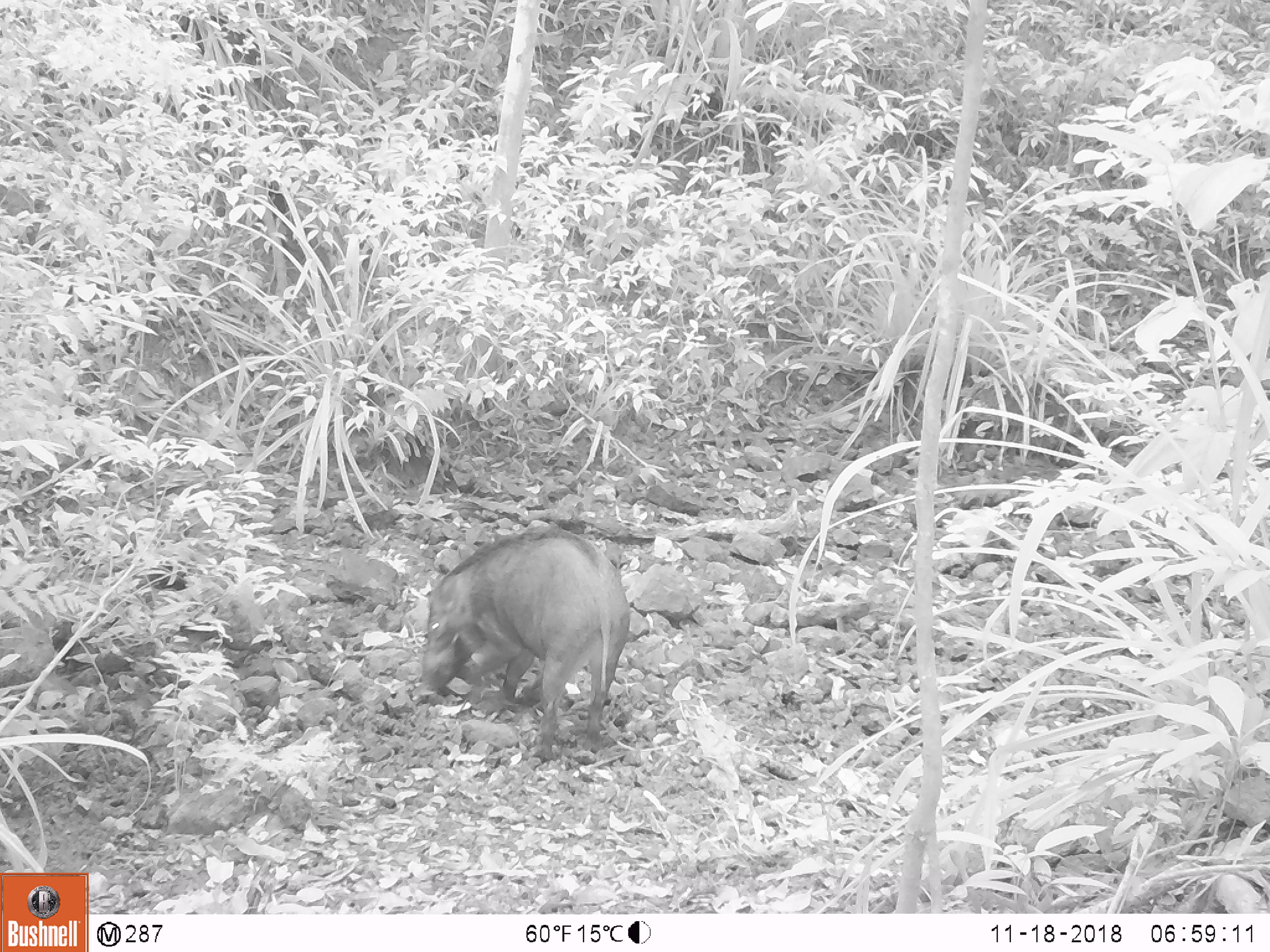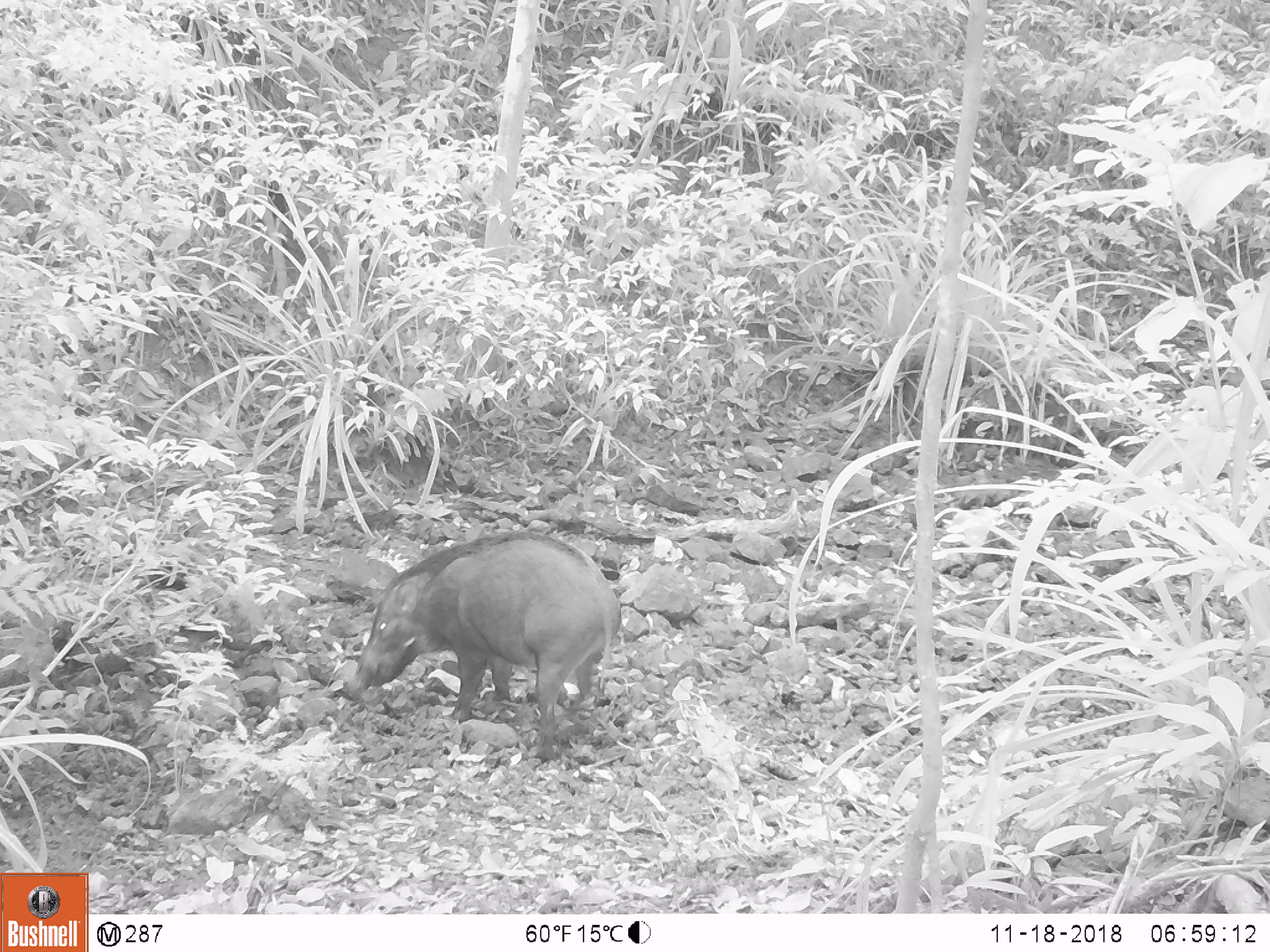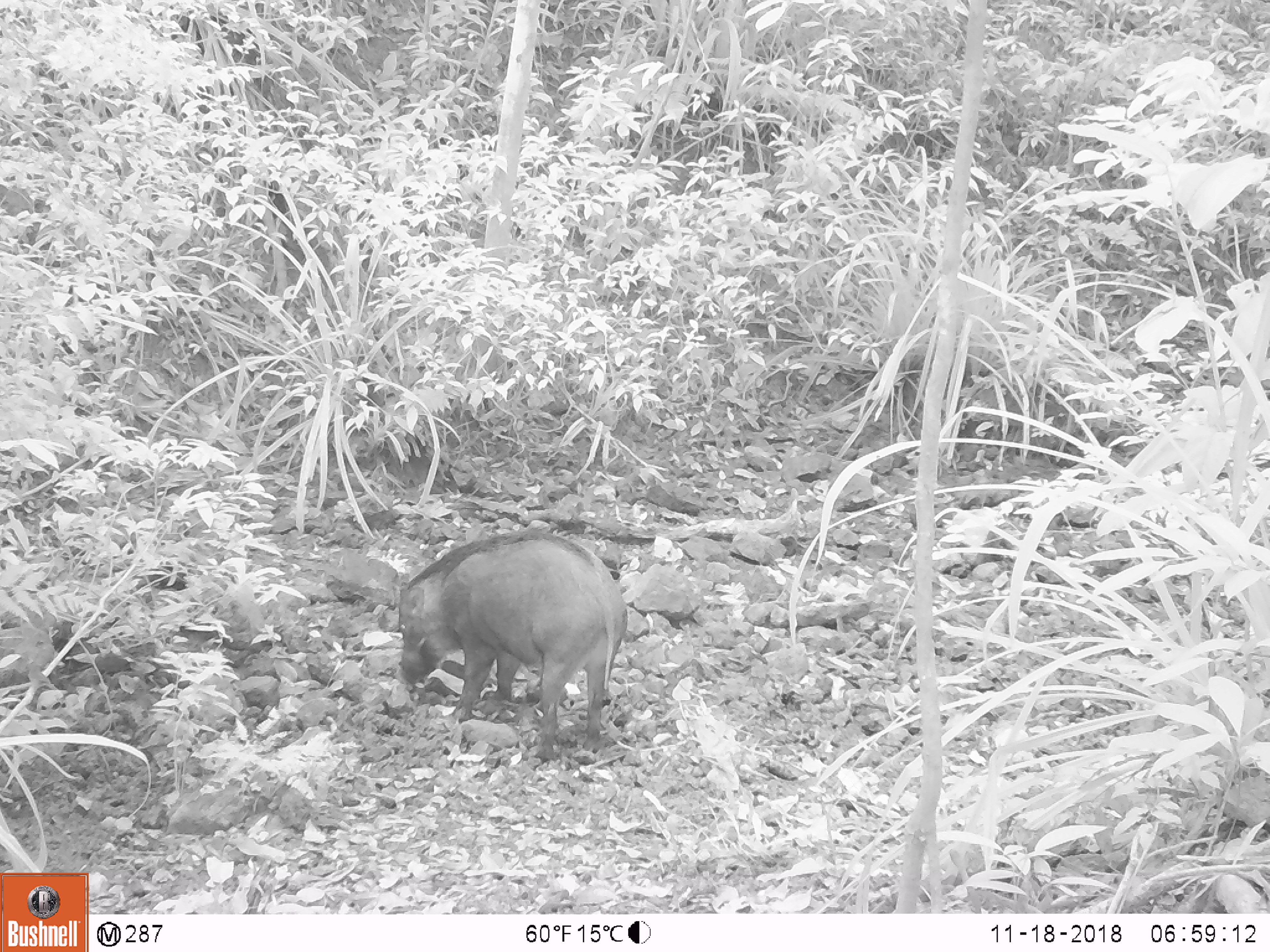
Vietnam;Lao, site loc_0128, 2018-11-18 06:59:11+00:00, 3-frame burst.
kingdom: Animalia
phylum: Chordata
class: Mammalia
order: Artiodactyla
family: Suidae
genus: Sus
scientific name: Sus scrofa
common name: eurasian wild pig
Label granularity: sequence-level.